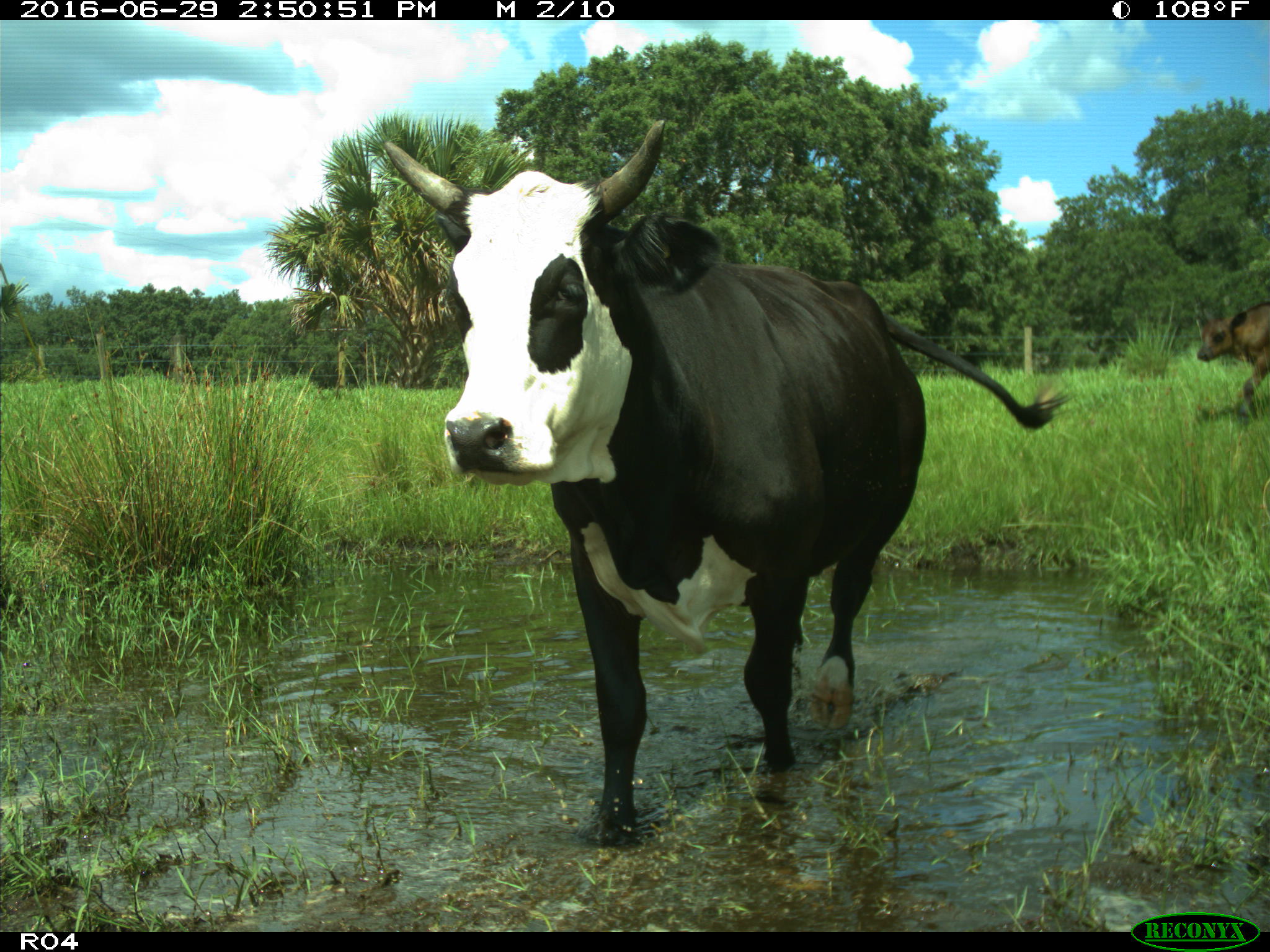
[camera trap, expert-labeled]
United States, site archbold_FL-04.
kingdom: Animalia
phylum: Chordata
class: Mammalia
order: Artiodactyla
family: Bovidae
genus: Bos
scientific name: Bos taurus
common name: domestic cow